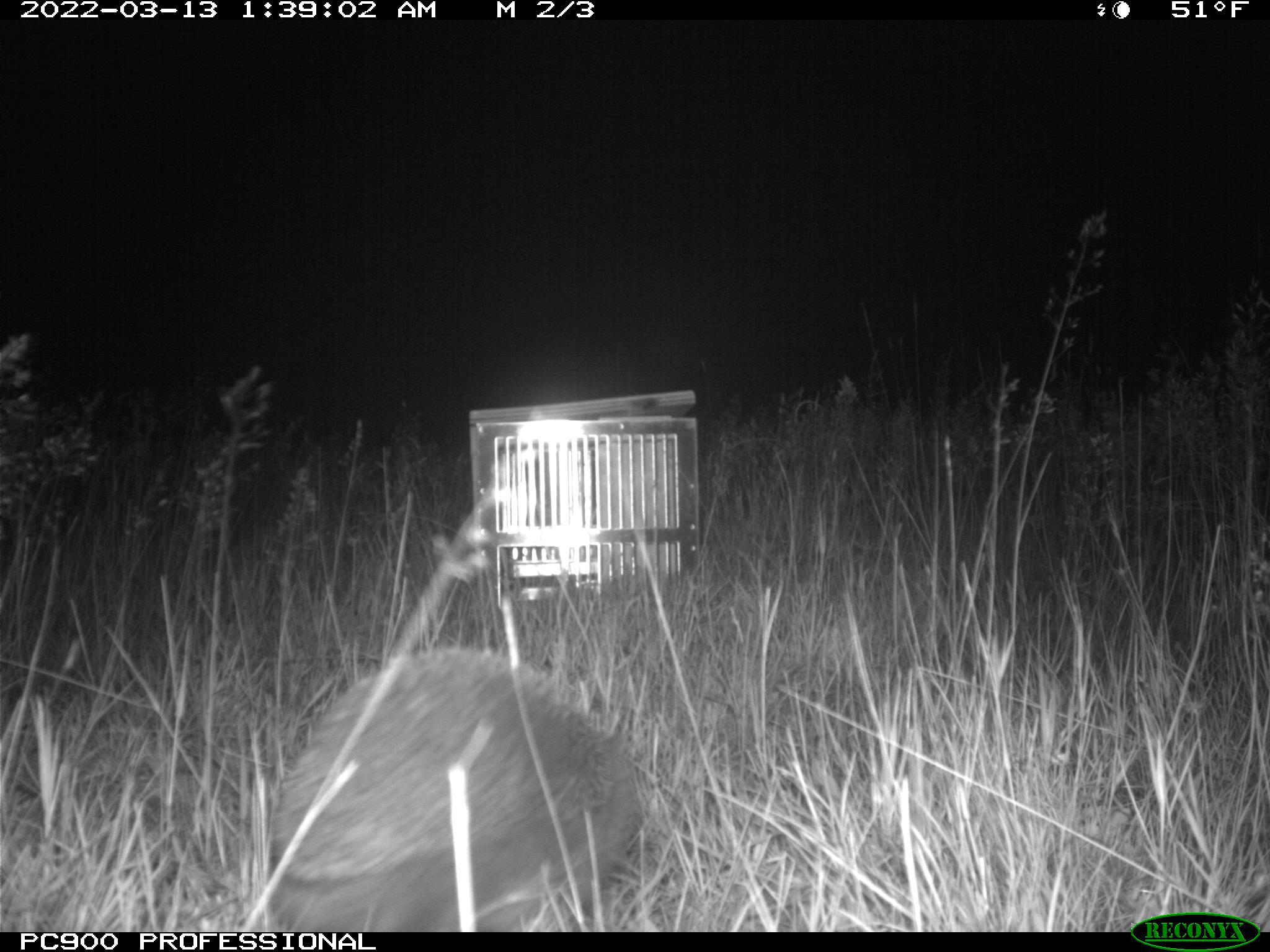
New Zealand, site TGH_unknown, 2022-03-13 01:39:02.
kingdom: Animalia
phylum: Chordata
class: Mammalia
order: Eulipotyphla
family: Erinaceidae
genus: Erinaceus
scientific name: Erinaceus europaeus europaeus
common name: european hedgehog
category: hedgehog